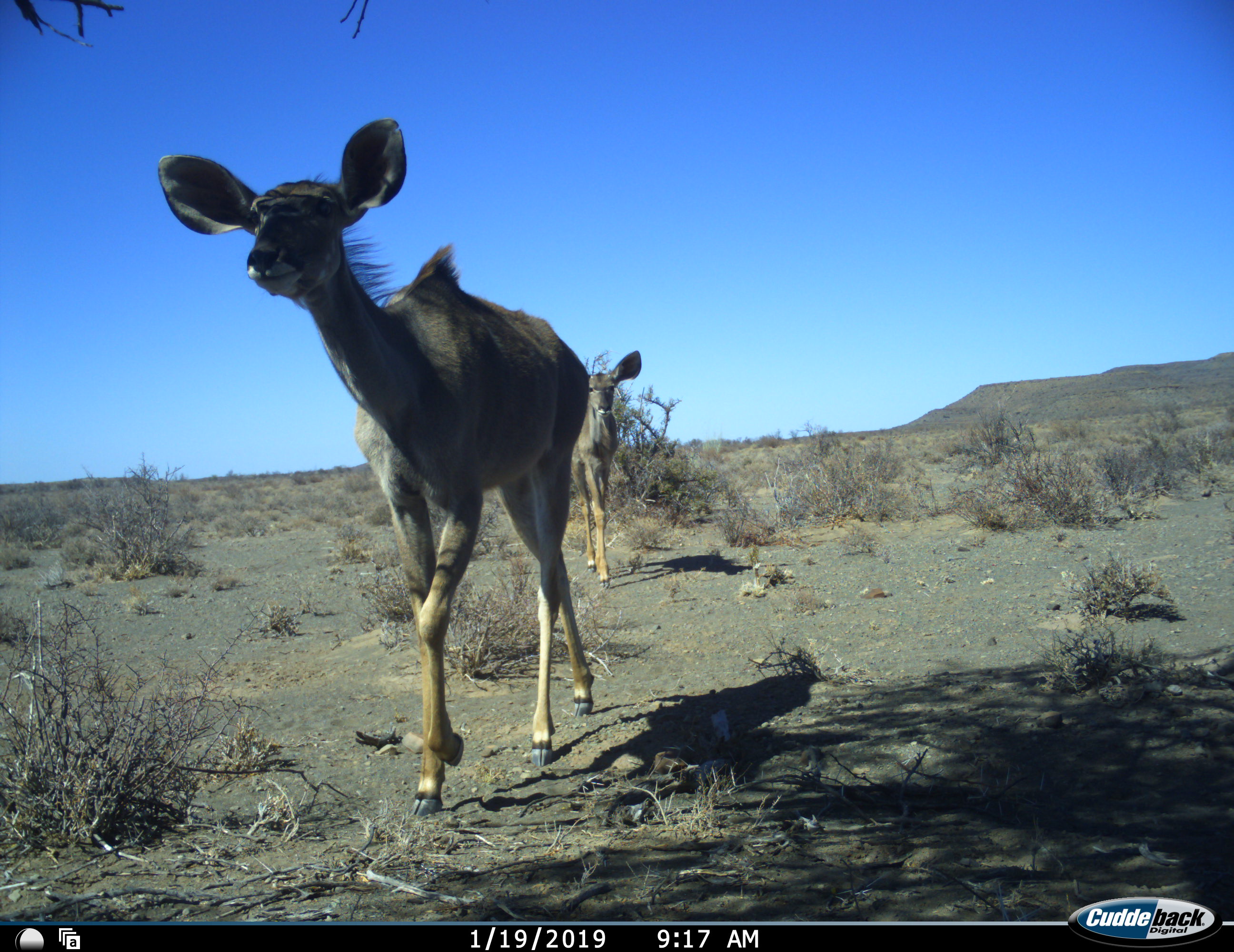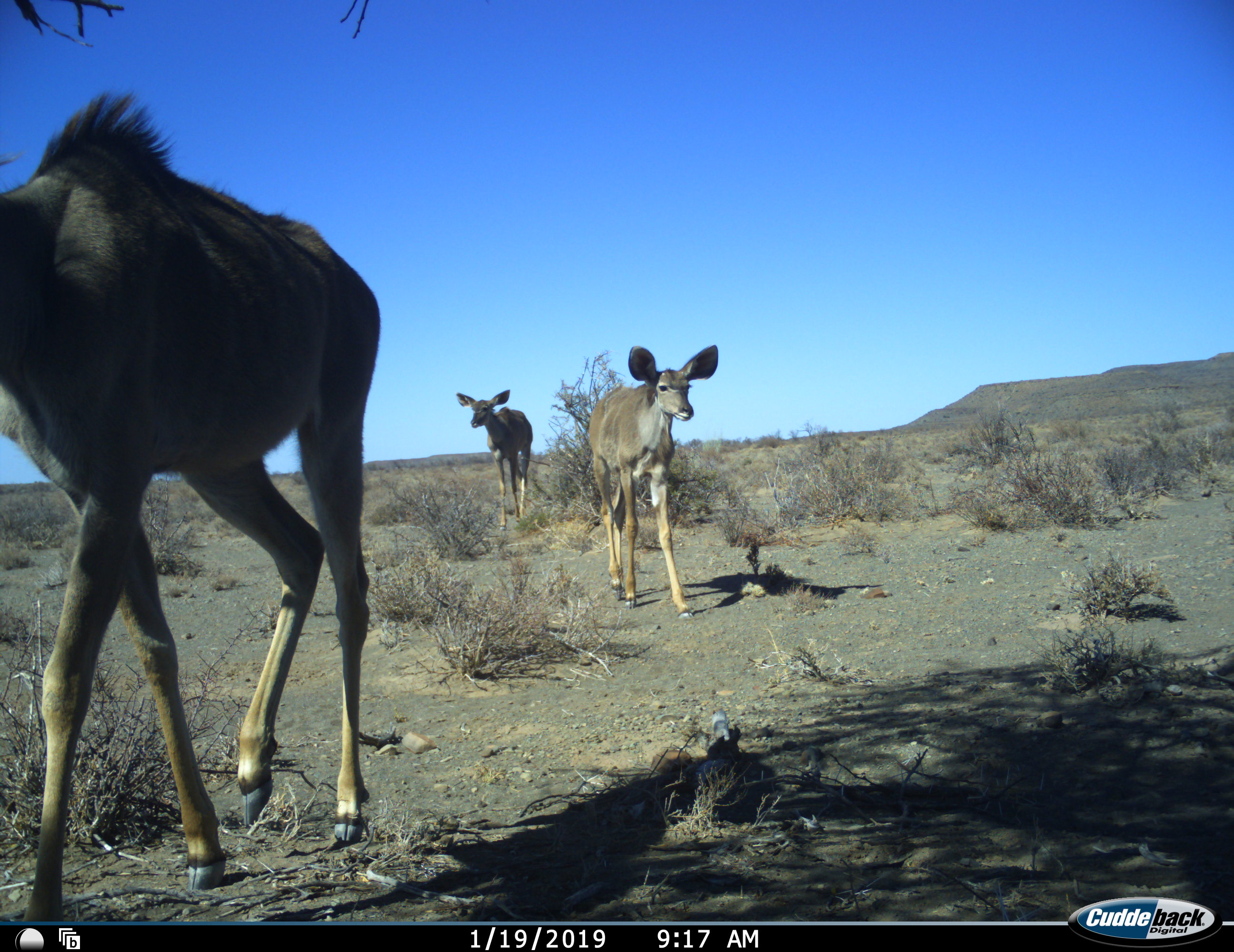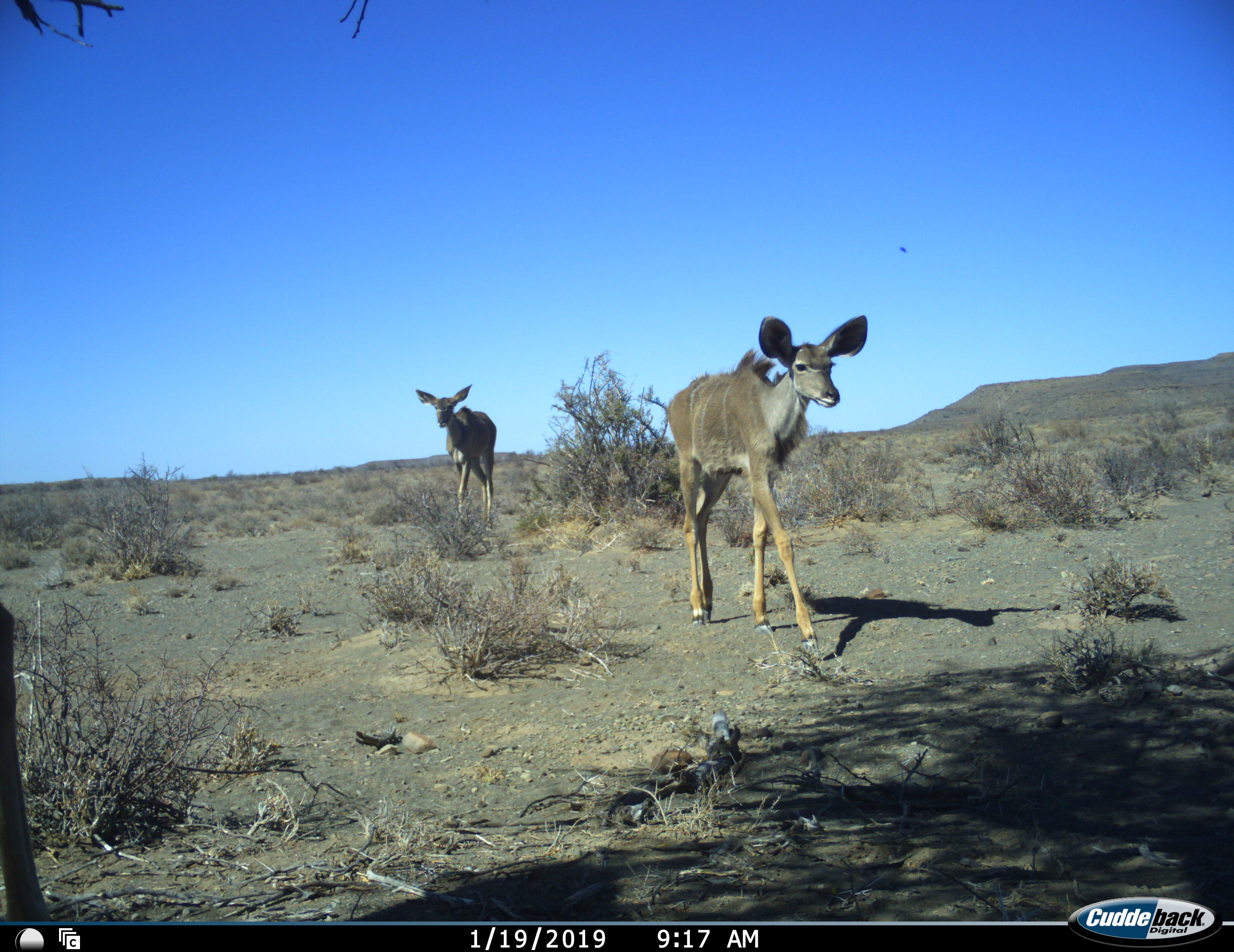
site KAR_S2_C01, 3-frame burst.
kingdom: Animalia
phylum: Chordata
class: Mammalia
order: Artiodactyla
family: Bovidae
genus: Tragelaphus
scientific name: Tragelaphus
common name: kudu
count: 3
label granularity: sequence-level